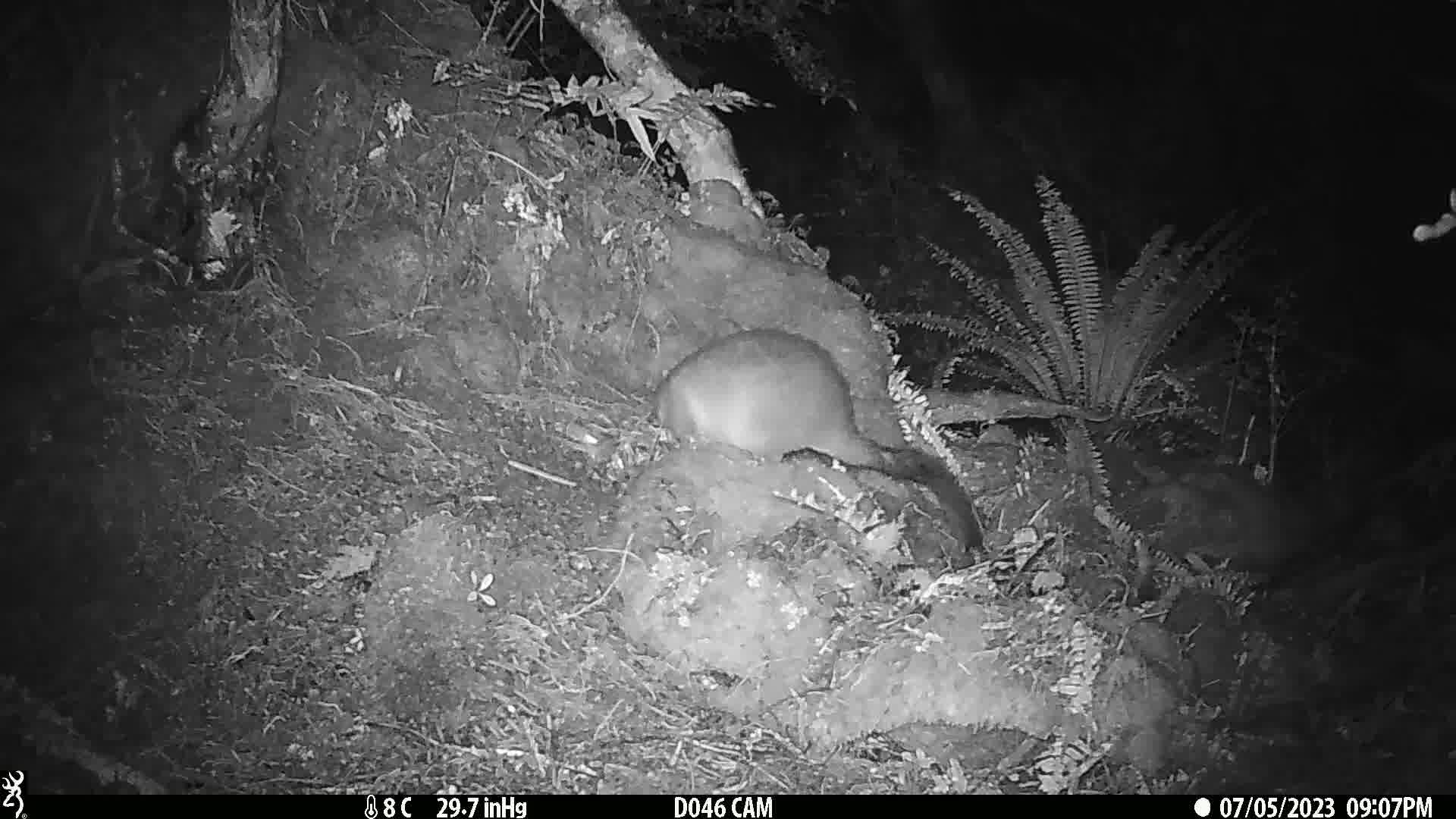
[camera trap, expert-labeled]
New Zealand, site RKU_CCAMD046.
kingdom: Animalia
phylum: Chordata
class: Mammalia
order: Diprotodontia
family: Phalangeridae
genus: Trichosurus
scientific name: Trichosurus vulpecula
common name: common brushtail possum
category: possum